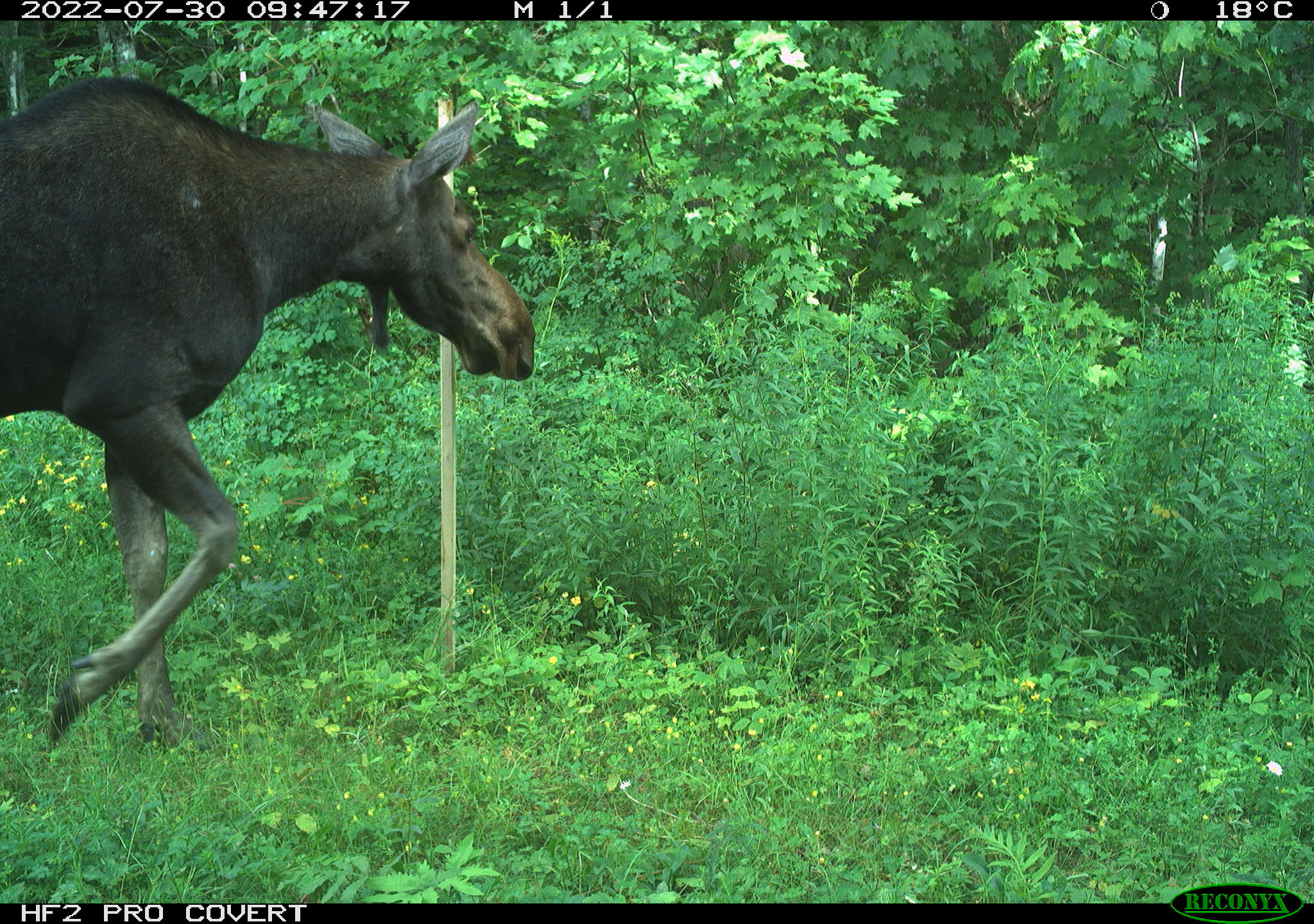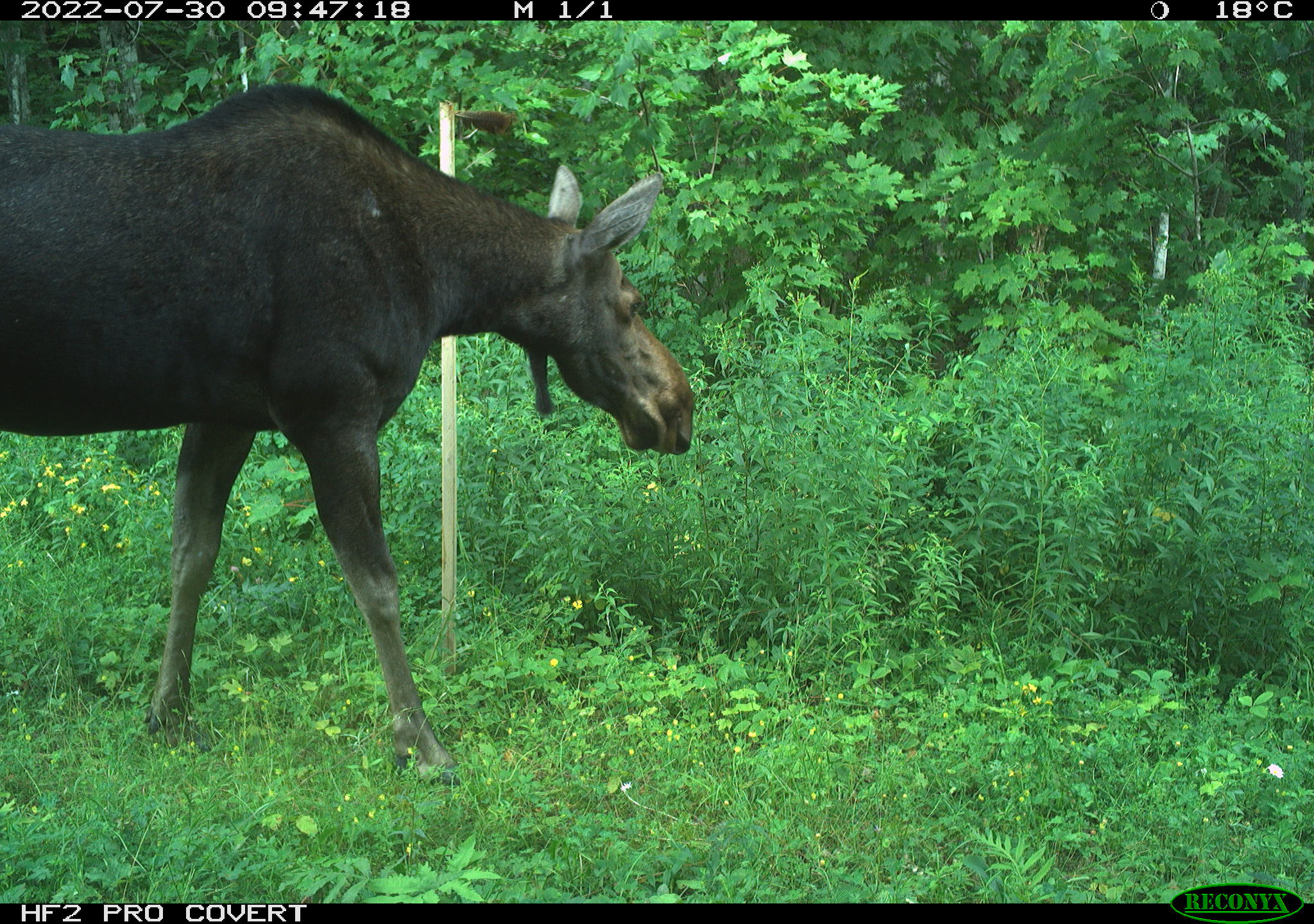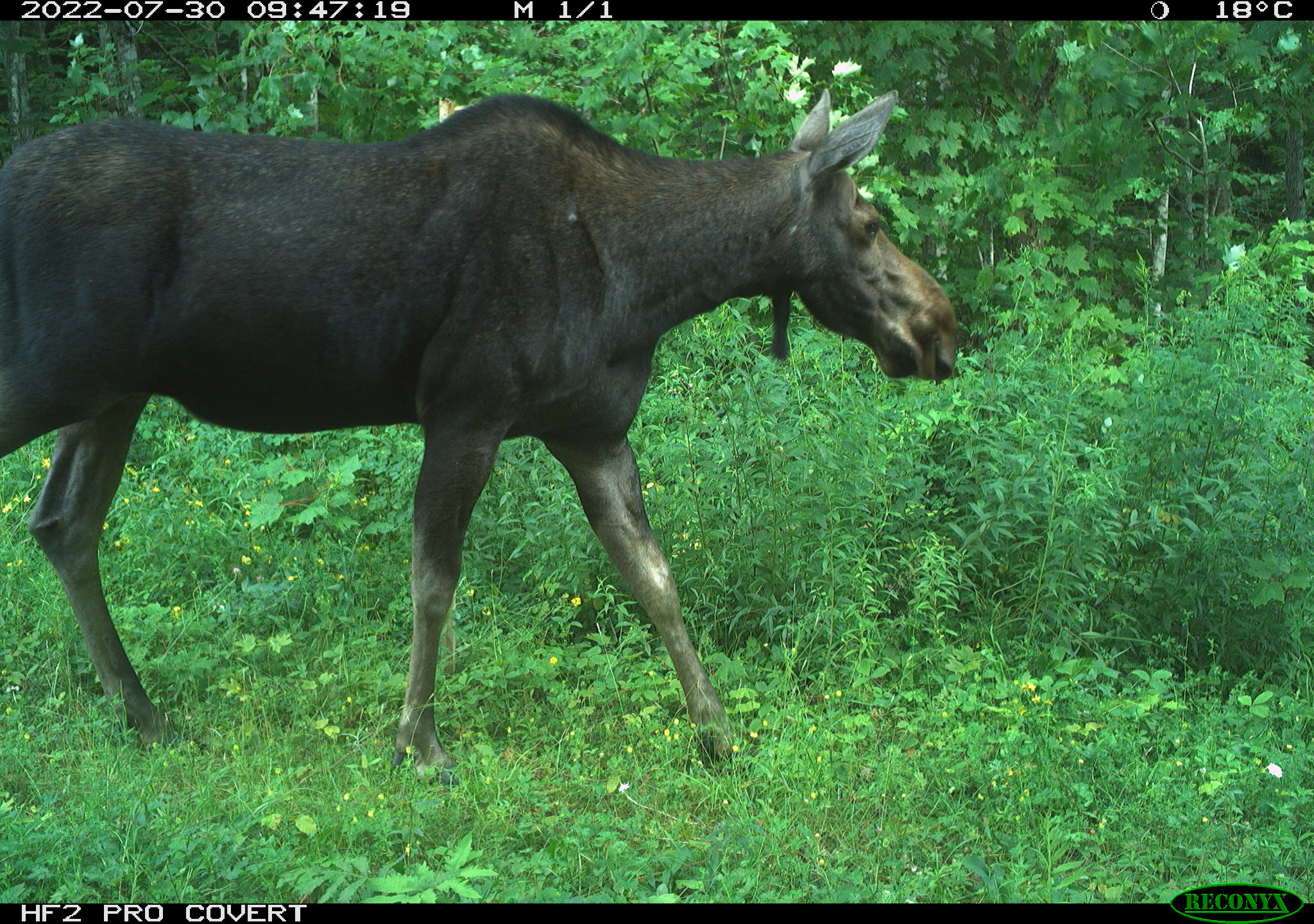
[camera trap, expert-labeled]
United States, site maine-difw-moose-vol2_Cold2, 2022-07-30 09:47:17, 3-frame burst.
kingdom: Animalia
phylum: Chordata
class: Mammalia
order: Artiodactyla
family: Cervidae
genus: Alces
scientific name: Alces alces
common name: moose